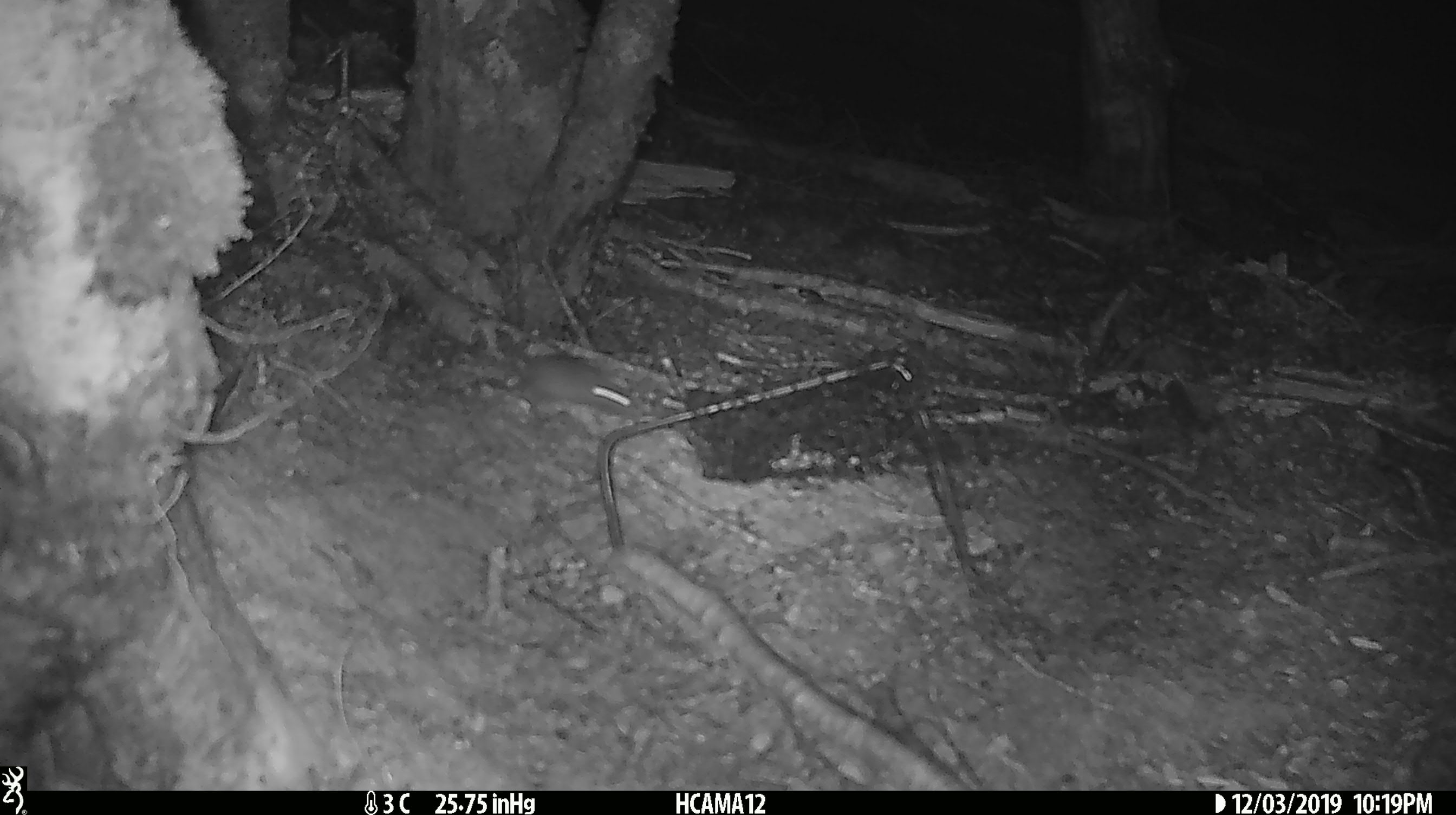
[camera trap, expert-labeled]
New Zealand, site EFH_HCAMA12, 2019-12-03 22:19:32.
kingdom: Animalia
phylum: Chordata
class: Mammalia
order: Rodentia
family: Muridae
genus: Mus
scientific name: Mus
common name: mouse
Mouse (Mus).